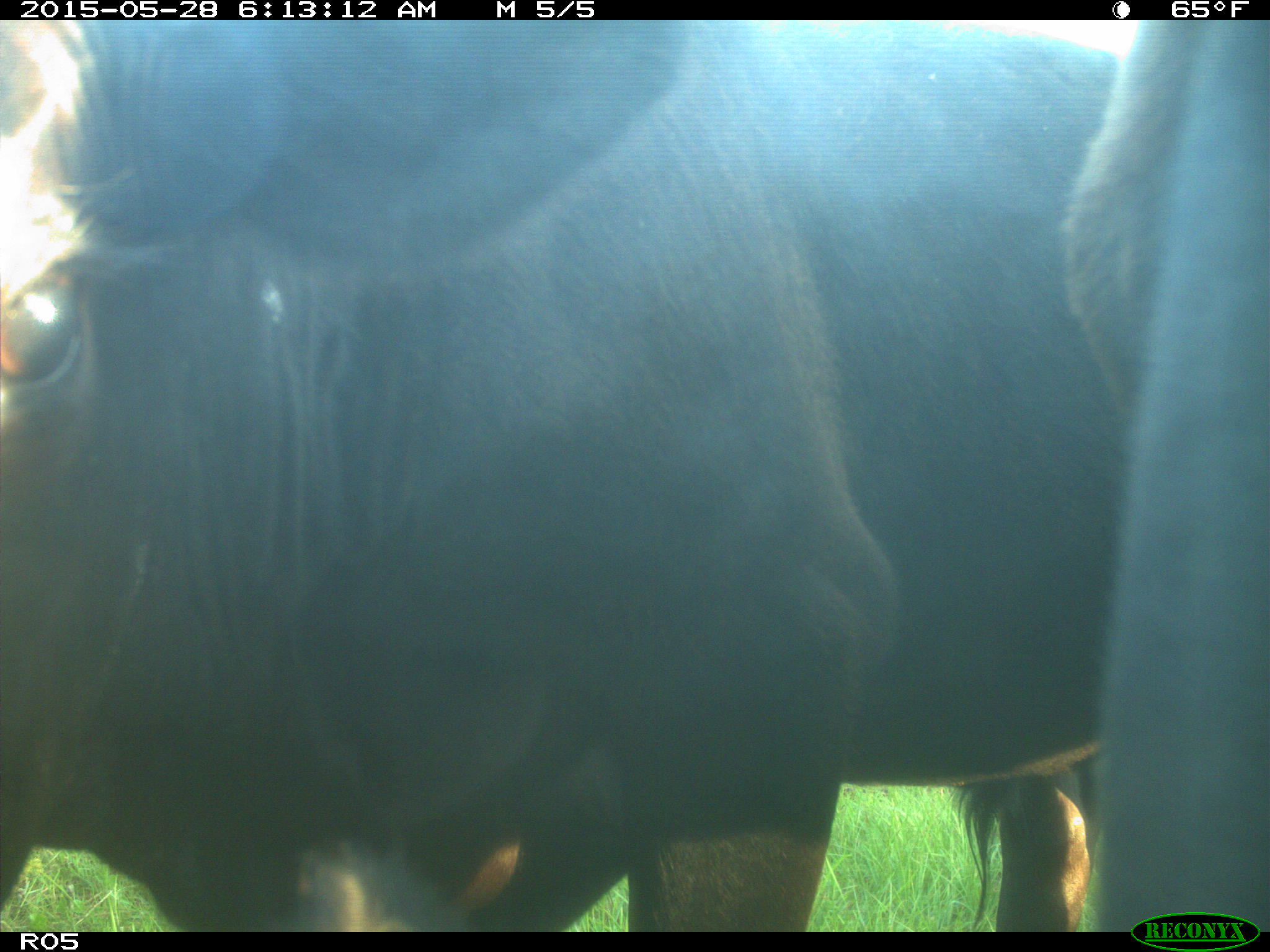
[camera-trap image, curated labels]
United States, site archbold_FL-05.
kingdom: Animalia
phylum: Chordata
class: Mammalia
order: Artiodactyla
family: Bovidae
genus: Bos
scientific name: Bos taurus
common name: domestic cow